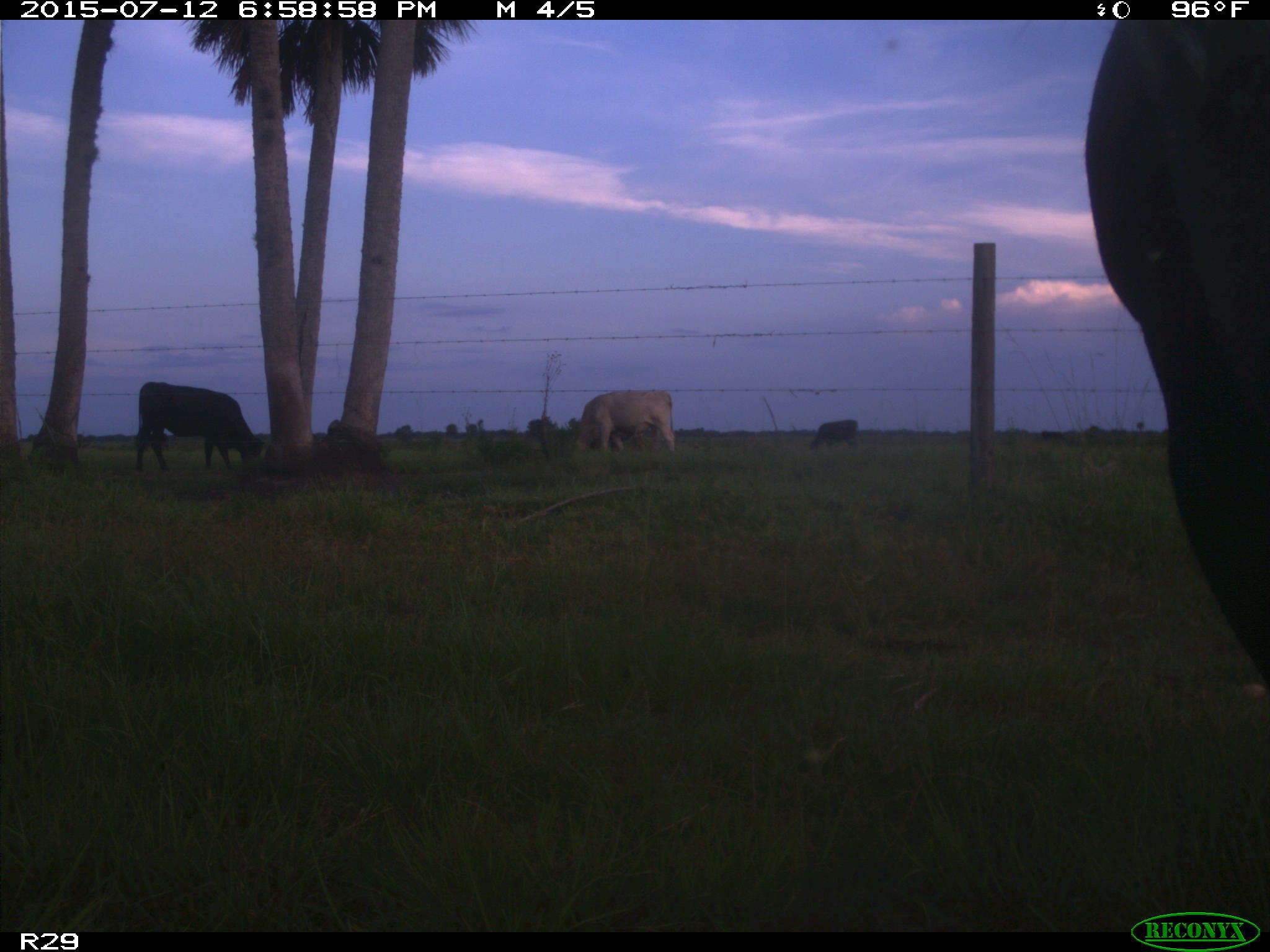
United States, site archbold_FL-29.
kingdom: Animalia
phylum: Chordata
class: Mammalia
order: Artiodactyla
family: Bovidae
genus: Bos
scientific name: Bos taurus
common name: domestic cow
Bos taurus (domestic cow).